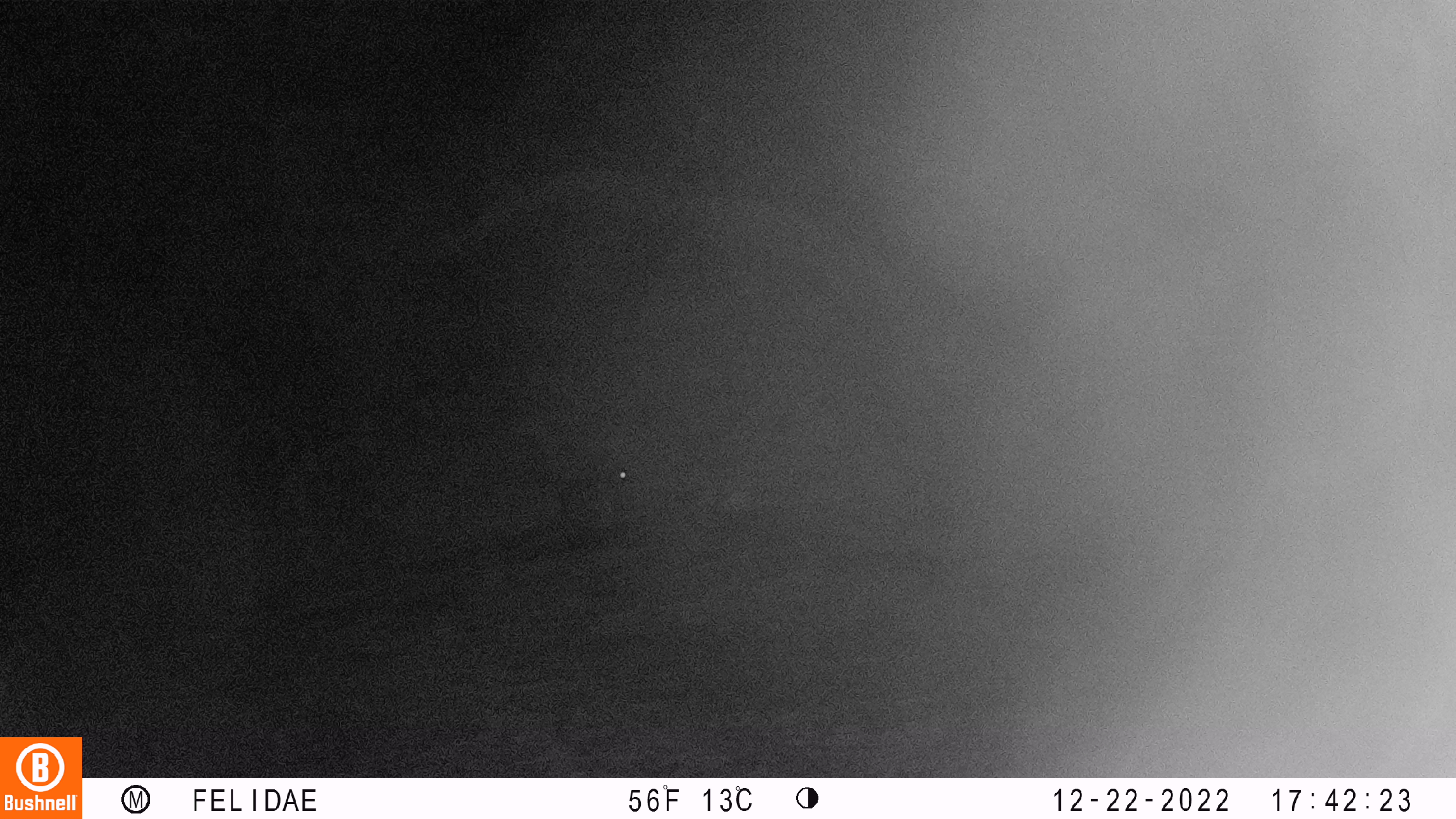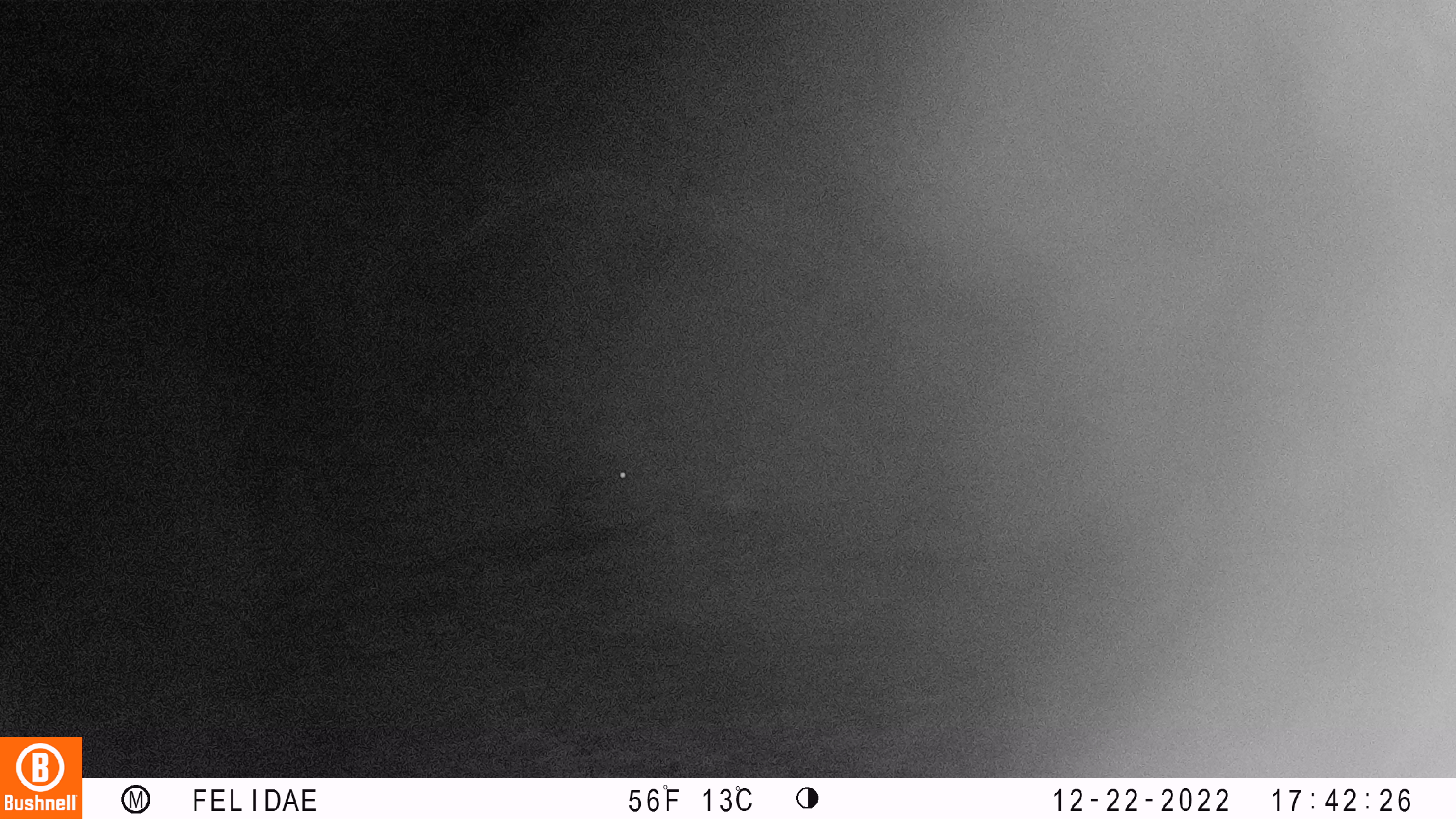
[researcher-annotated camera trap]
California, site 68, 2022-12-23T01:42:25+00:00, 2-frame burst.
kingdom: Animalia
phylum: Chordata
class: Mammalia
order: Lagomorpha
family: Leporidae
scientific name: Leporidae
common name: rabbit